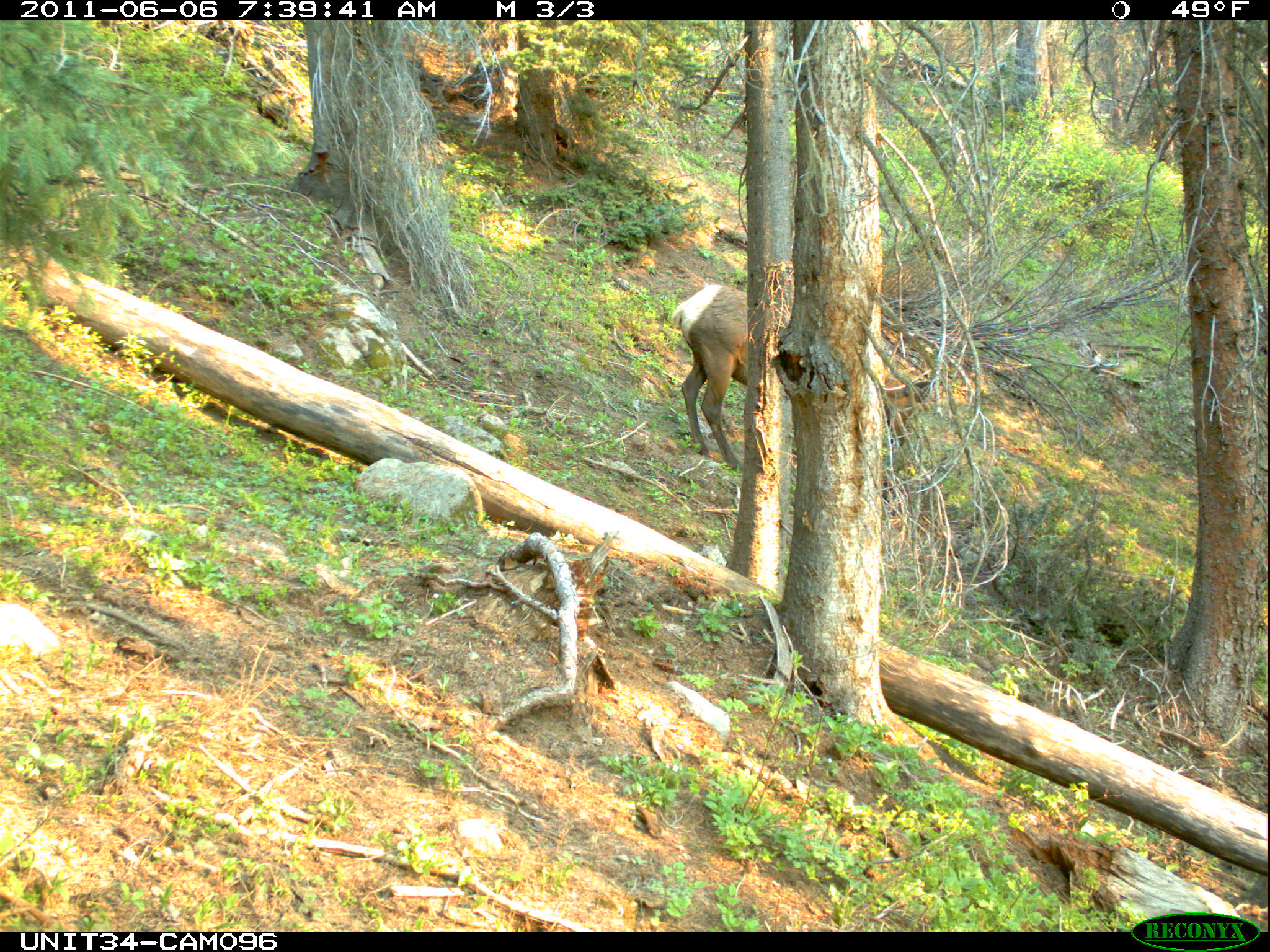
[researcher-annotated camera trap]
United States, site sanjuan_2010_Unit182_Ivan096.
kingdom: Animalia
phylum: Chordata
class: Mammalia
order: Artiodactyla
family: Cervidae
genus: Cervus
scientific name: Cervus elaphus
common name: red deer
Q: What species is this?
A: Cervus elaphus (red deer).